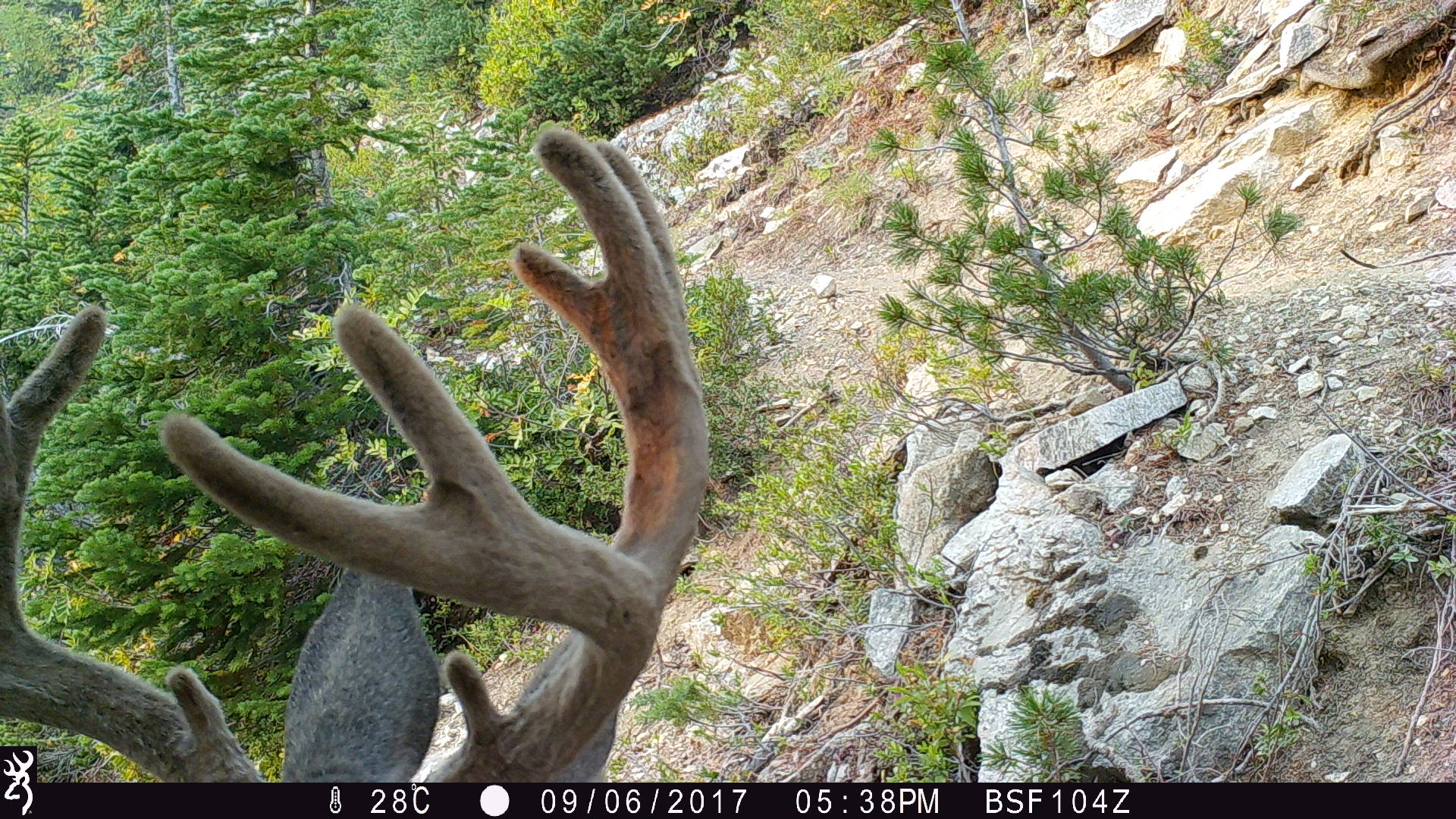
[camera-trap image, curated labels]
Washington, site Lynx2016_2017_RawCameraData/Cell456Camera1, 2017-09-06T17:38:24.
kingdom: Animalia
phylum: Chordata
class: Mammalia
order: Artiodactyla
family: Cervidae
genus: Odocoileus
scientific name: Odocoileus hemionus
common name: mule deer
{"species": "Odocoileus hemionus (mule deer)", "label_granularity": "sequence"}